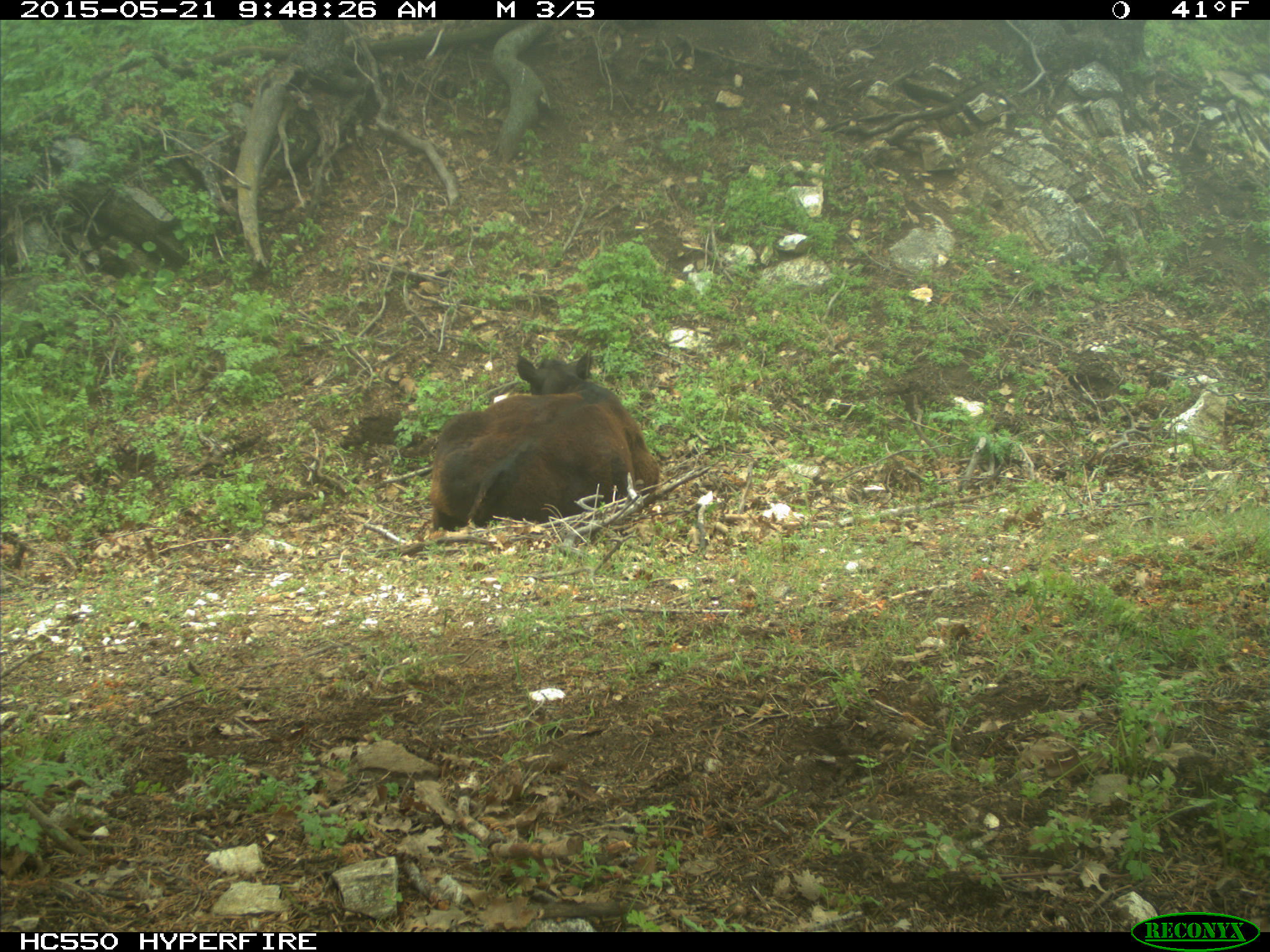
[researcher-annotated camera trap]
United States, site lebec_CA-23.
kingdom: Animalia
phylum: Chordata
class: Mammalia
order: Artiodactyla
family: Bovidae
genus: Bos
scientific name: Bos taurus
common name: domestic cow